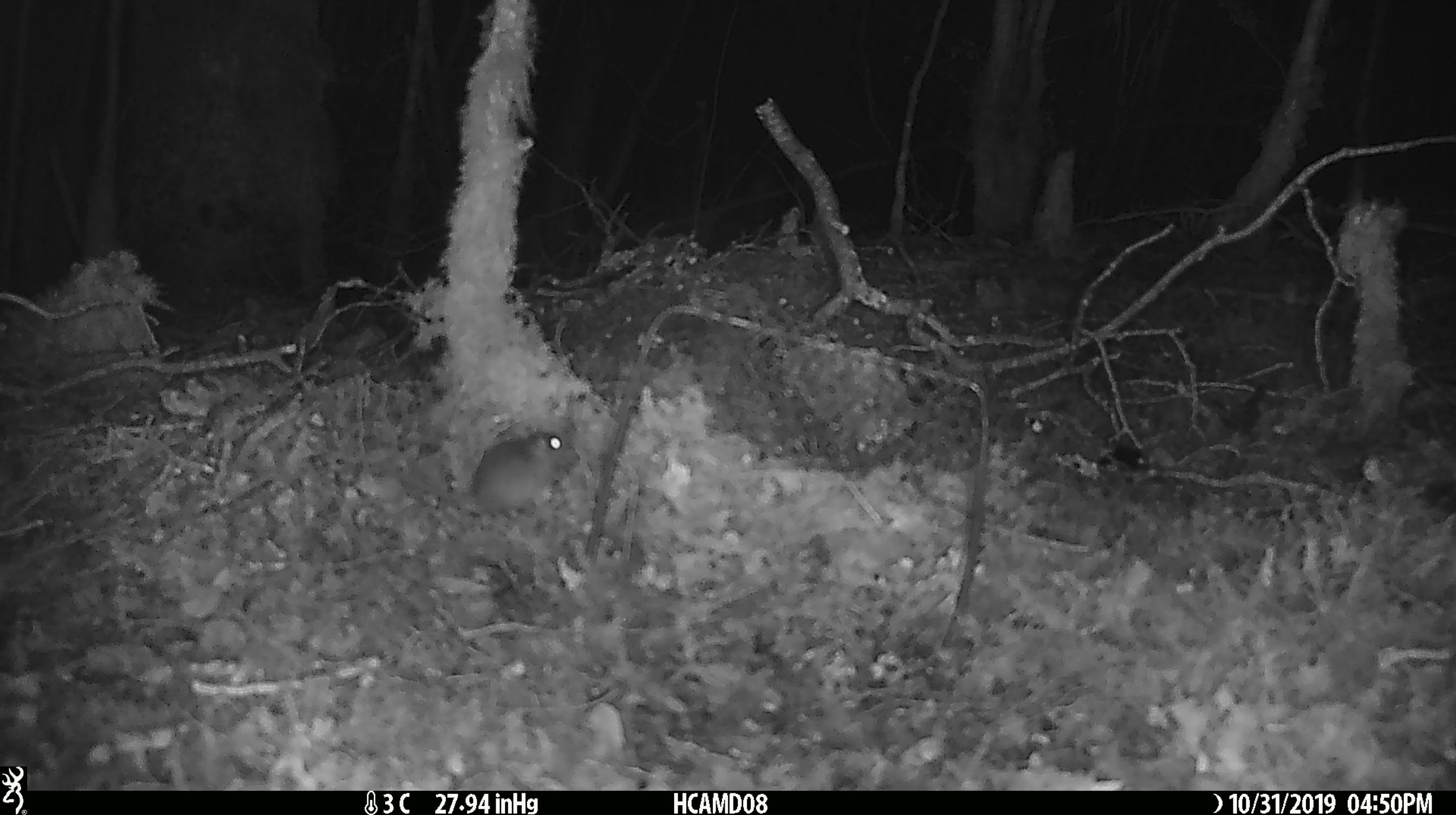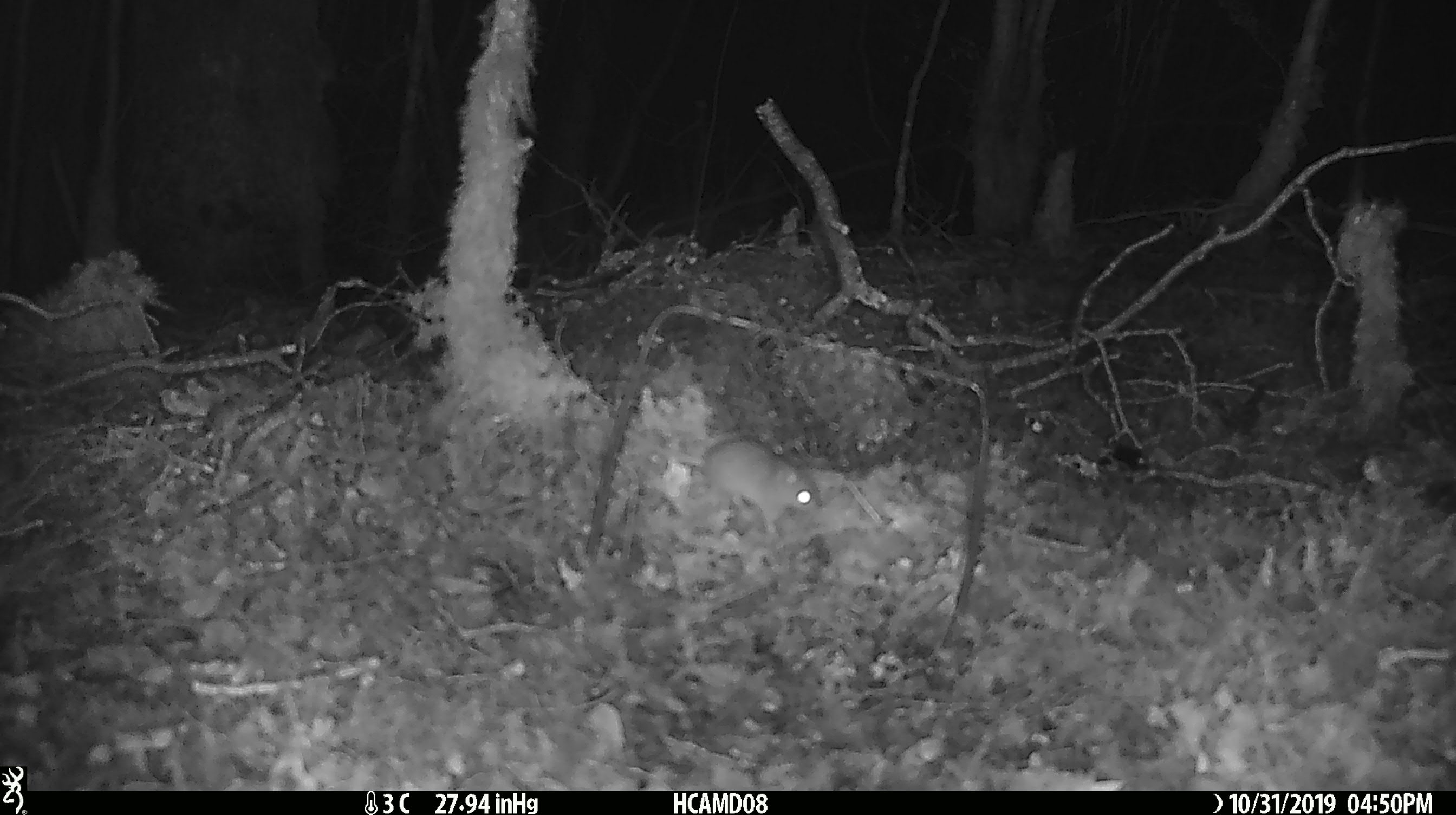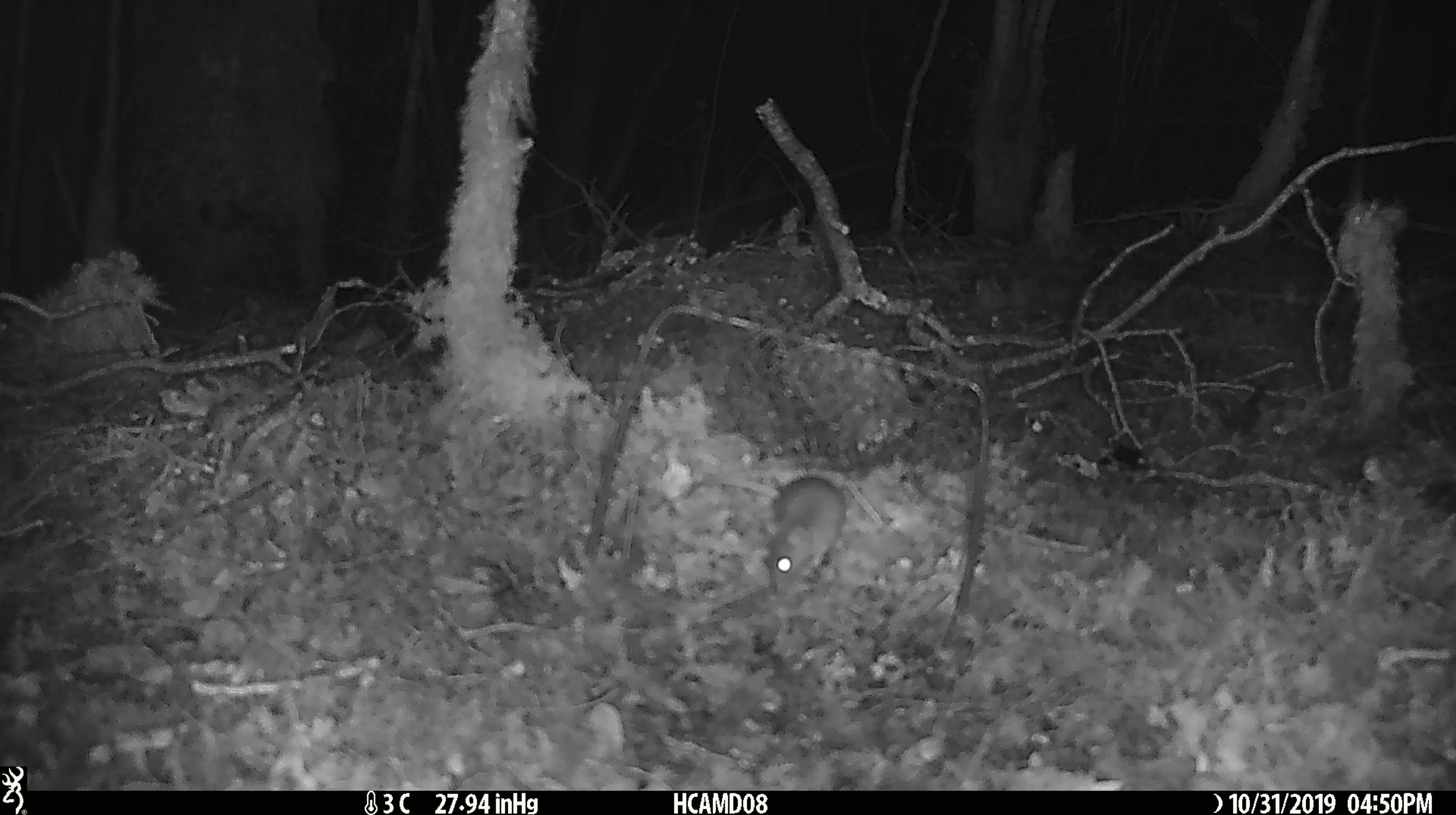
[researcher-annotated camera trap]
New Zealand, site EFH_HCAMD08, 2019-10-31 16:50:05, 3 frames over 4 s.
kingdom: Animalia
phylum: Chordata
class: Mammalia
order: Rodentia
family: Muridae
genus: Mus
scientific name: Mus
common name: mouse